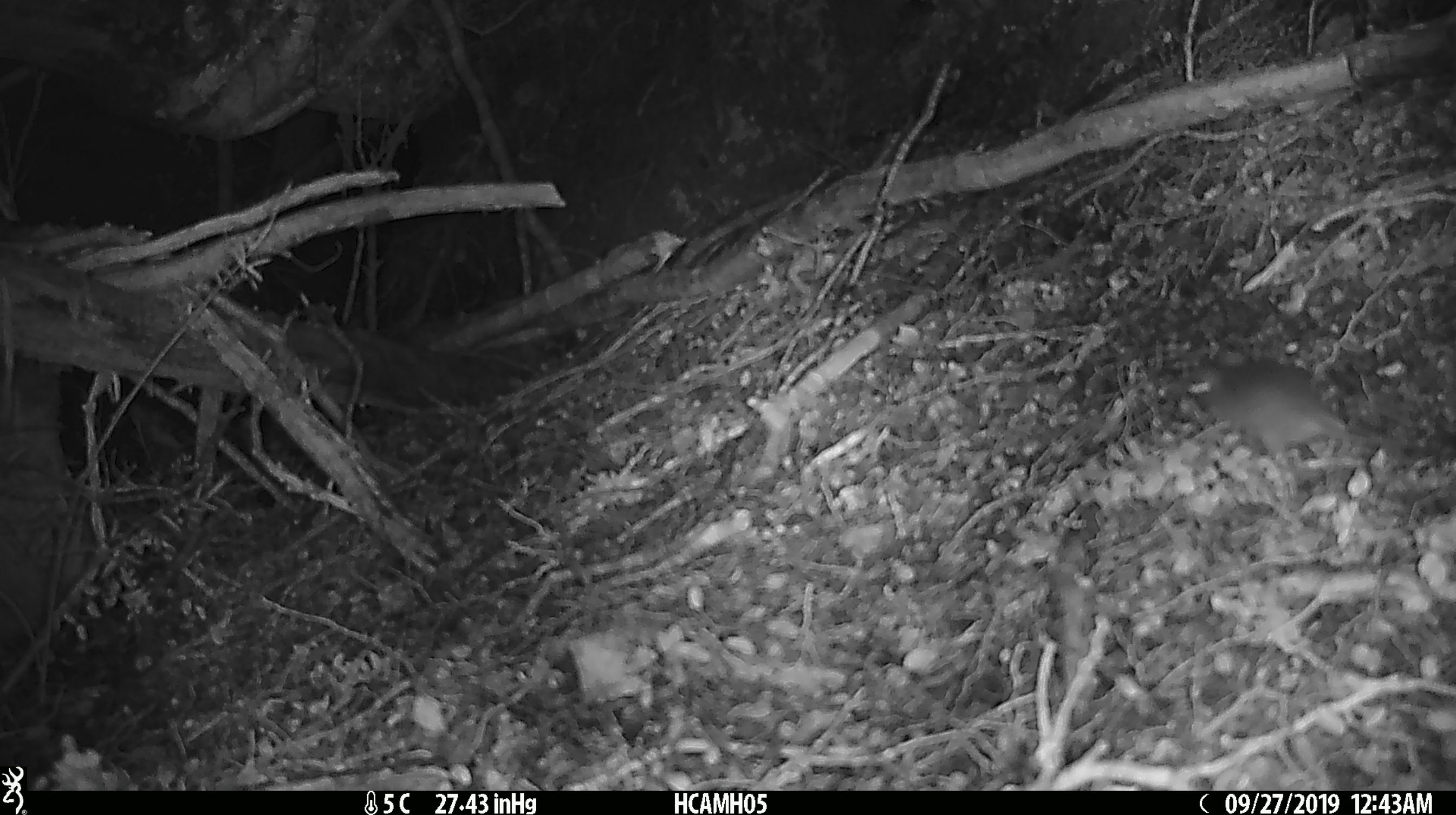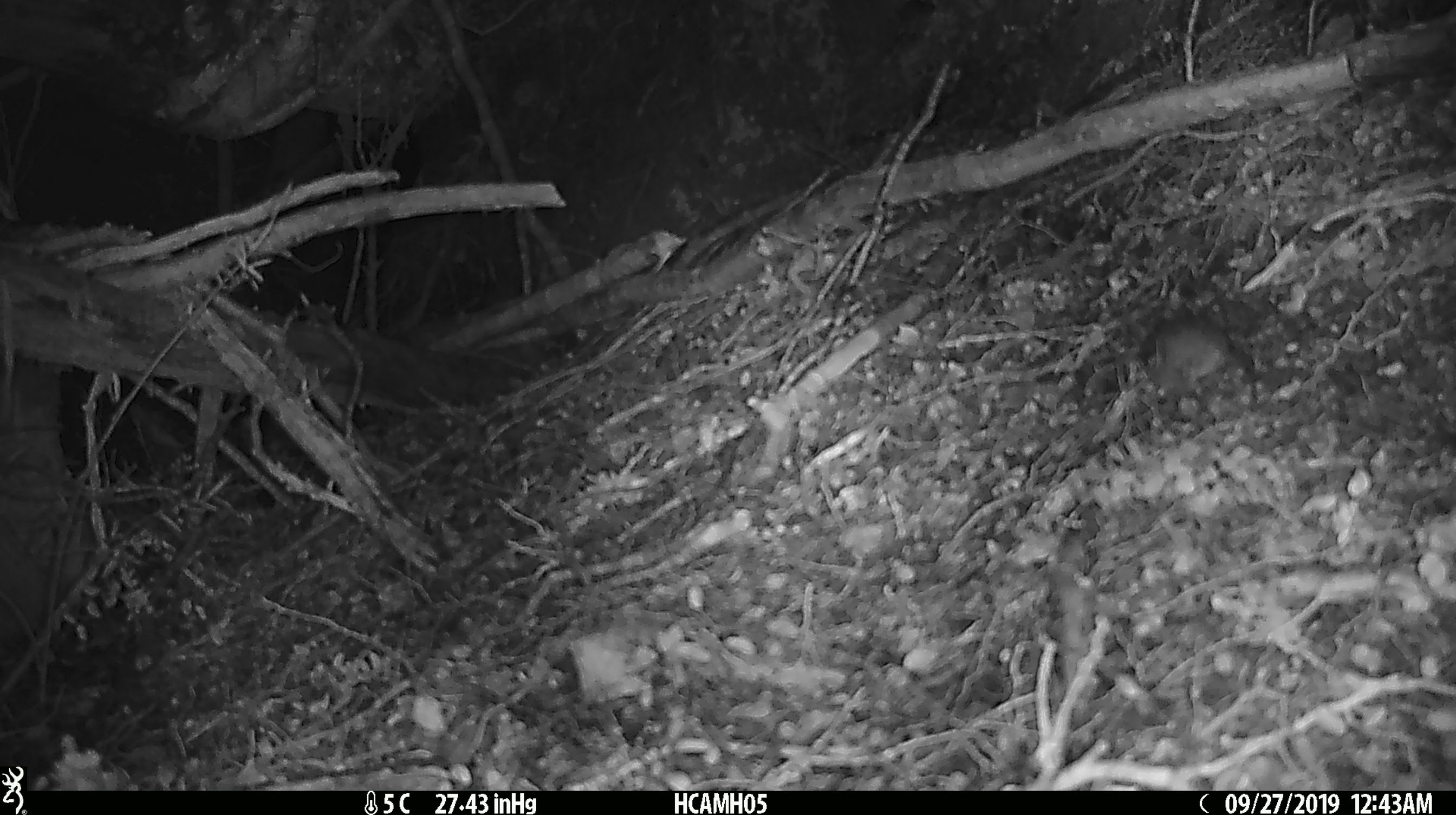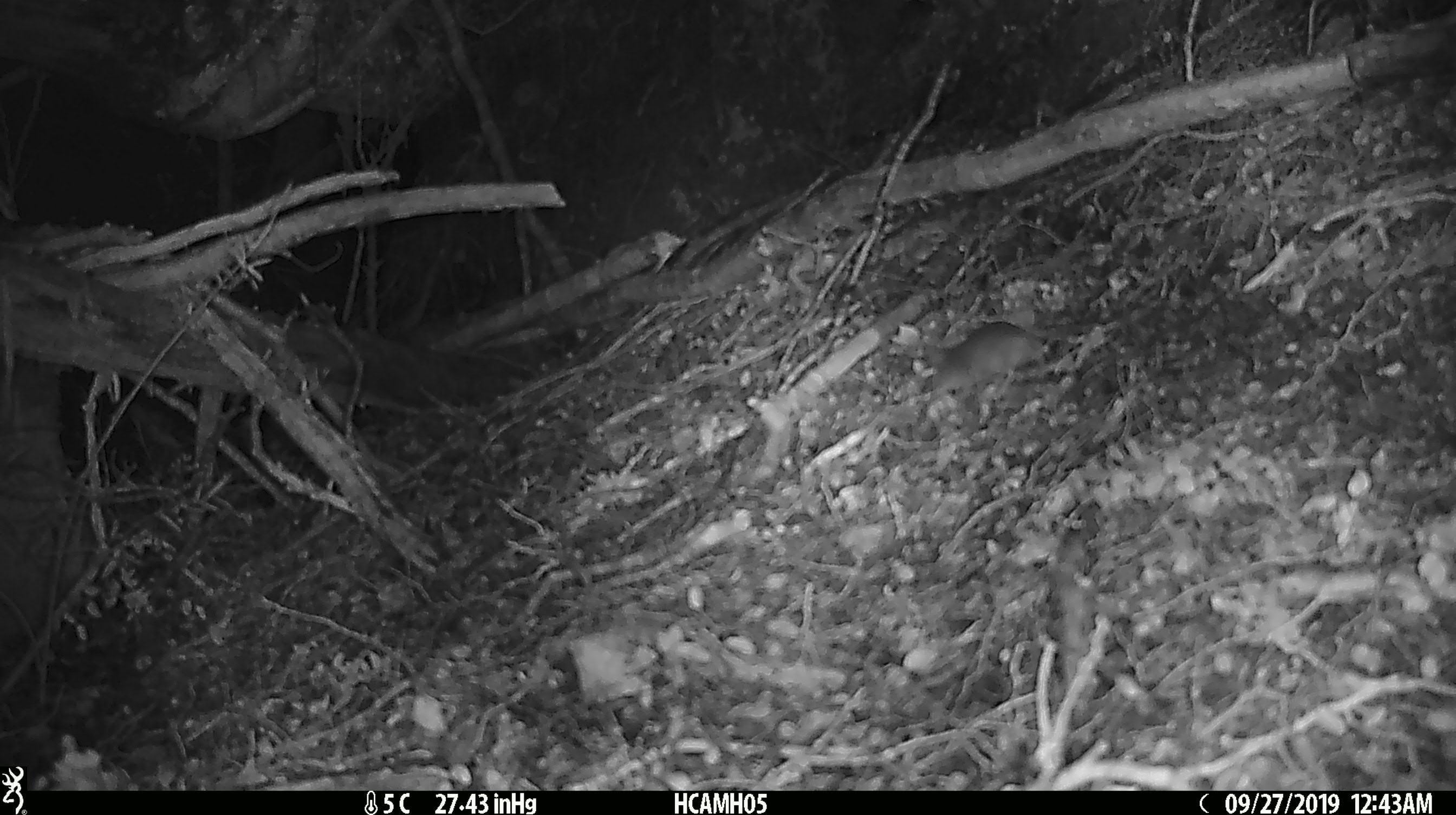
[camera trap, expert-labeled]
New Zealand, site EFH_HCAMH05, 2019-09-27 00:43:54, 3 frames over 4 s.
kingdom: Animalia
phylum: Chordata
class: Mammalia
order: Rodentia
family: Muridae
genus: Mus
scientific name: Mus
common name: mouse